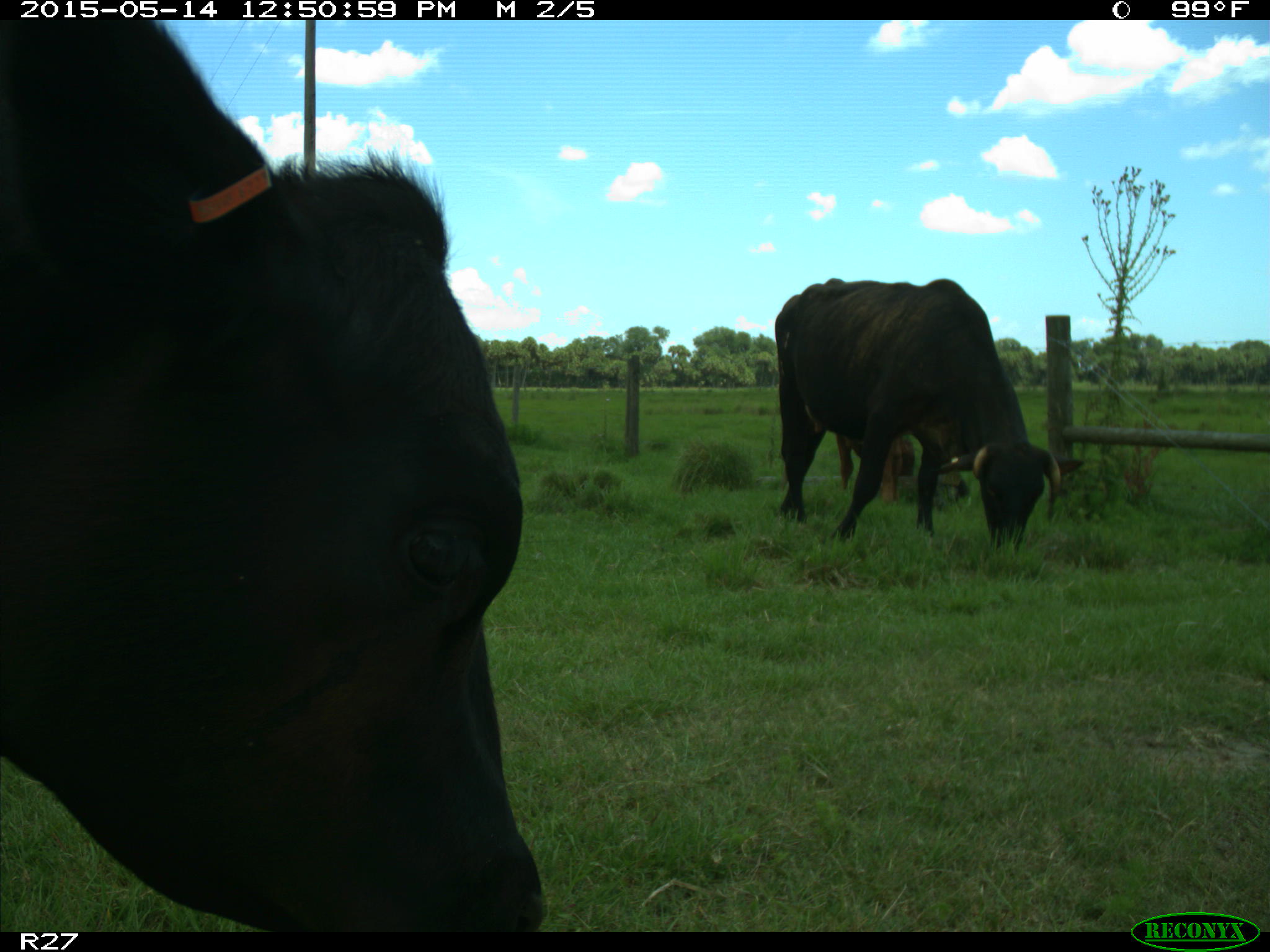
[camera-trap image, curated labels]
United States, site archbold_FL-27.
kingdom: Animalia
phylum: Chordata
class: Mammalia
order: Artiodactyla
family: Bovidae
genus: Bos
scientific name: Bos taurus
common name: domestic cow